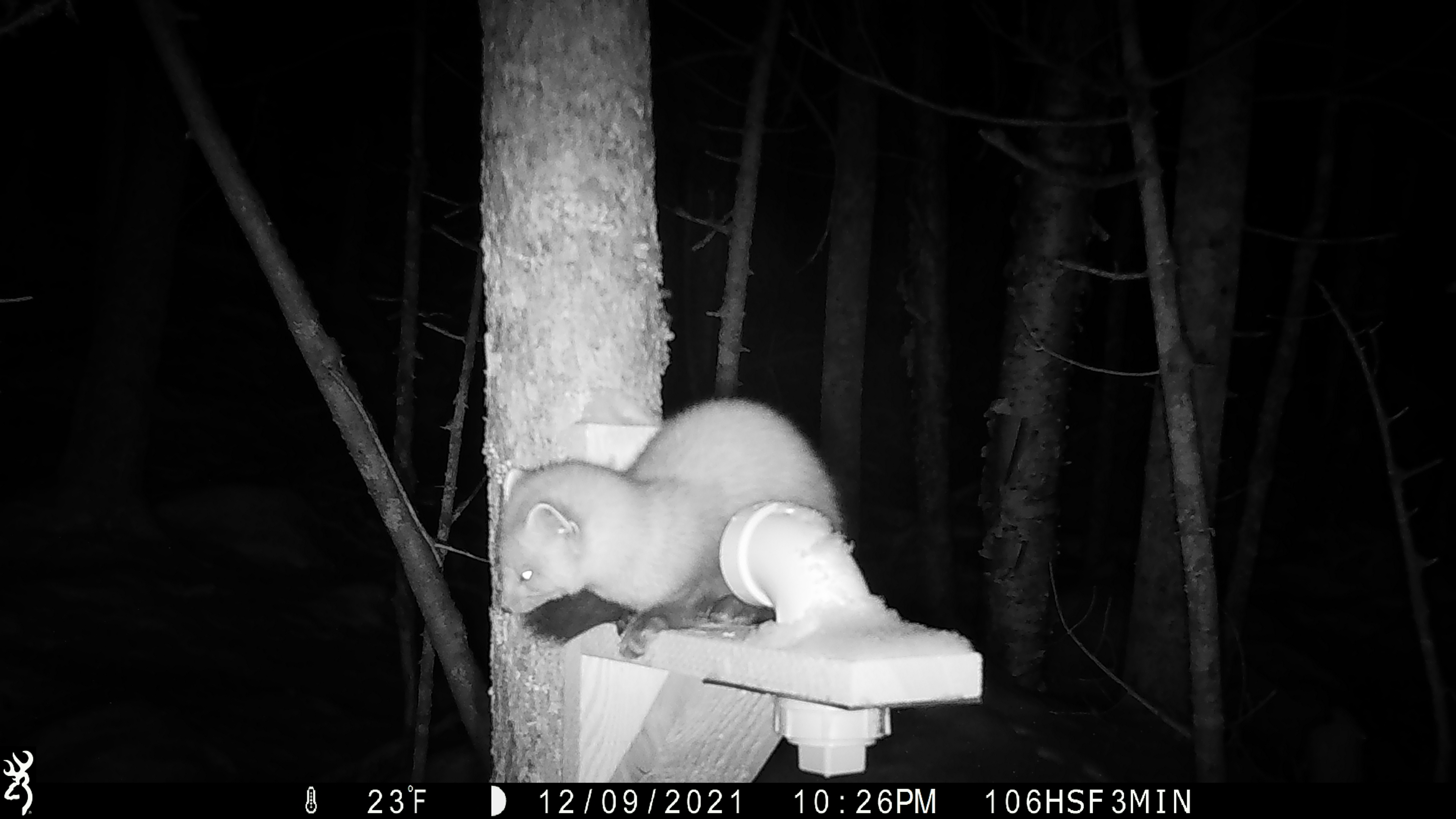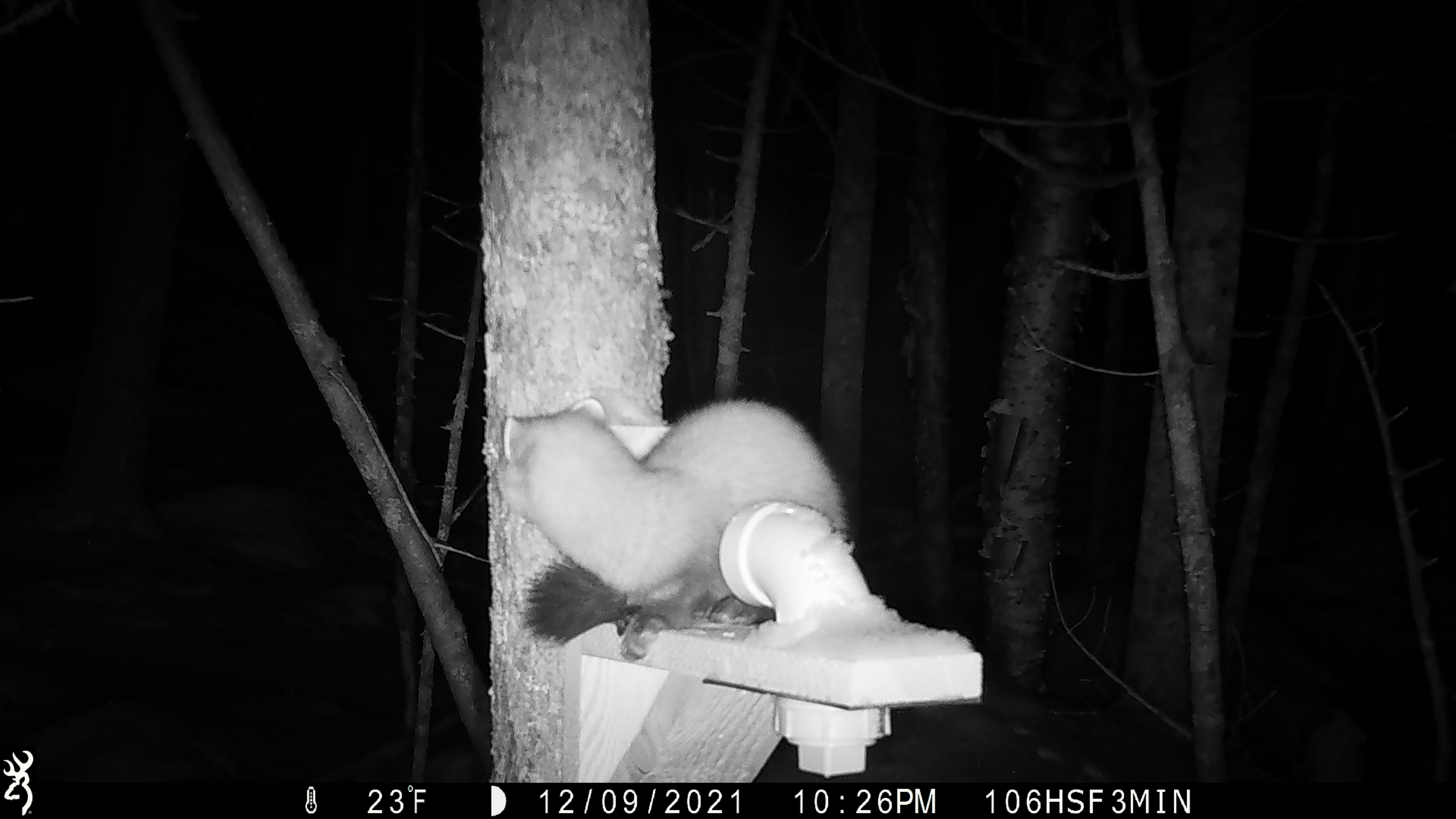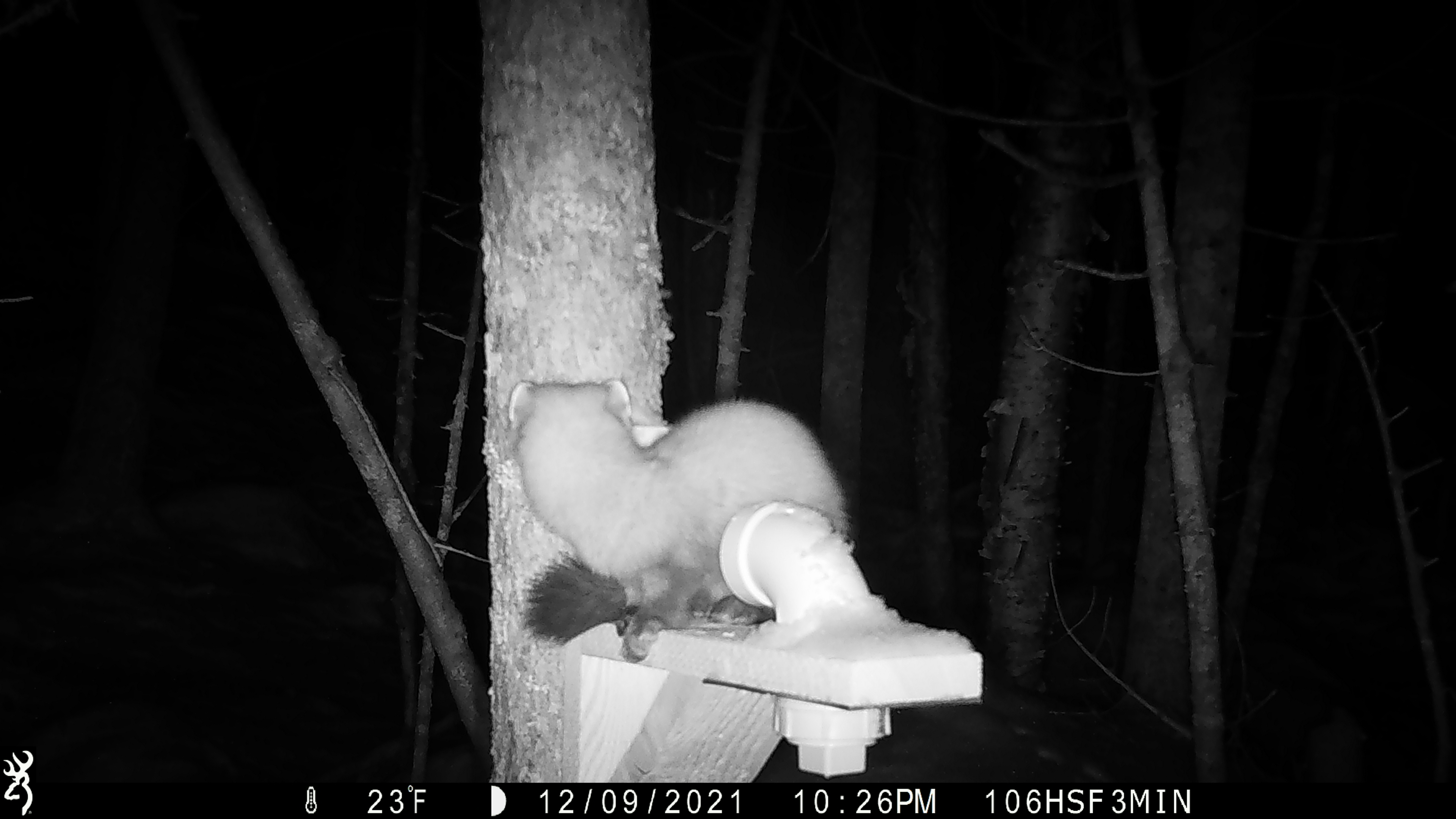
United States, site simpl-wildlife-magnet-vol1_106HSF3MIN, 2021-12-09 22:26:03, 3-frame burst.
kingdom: Animalia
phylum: Chordata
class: Mammalia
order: Carnivora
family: Mustelidae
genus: Martes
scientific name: Martes americana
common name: american marten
American marten (Martes americana).